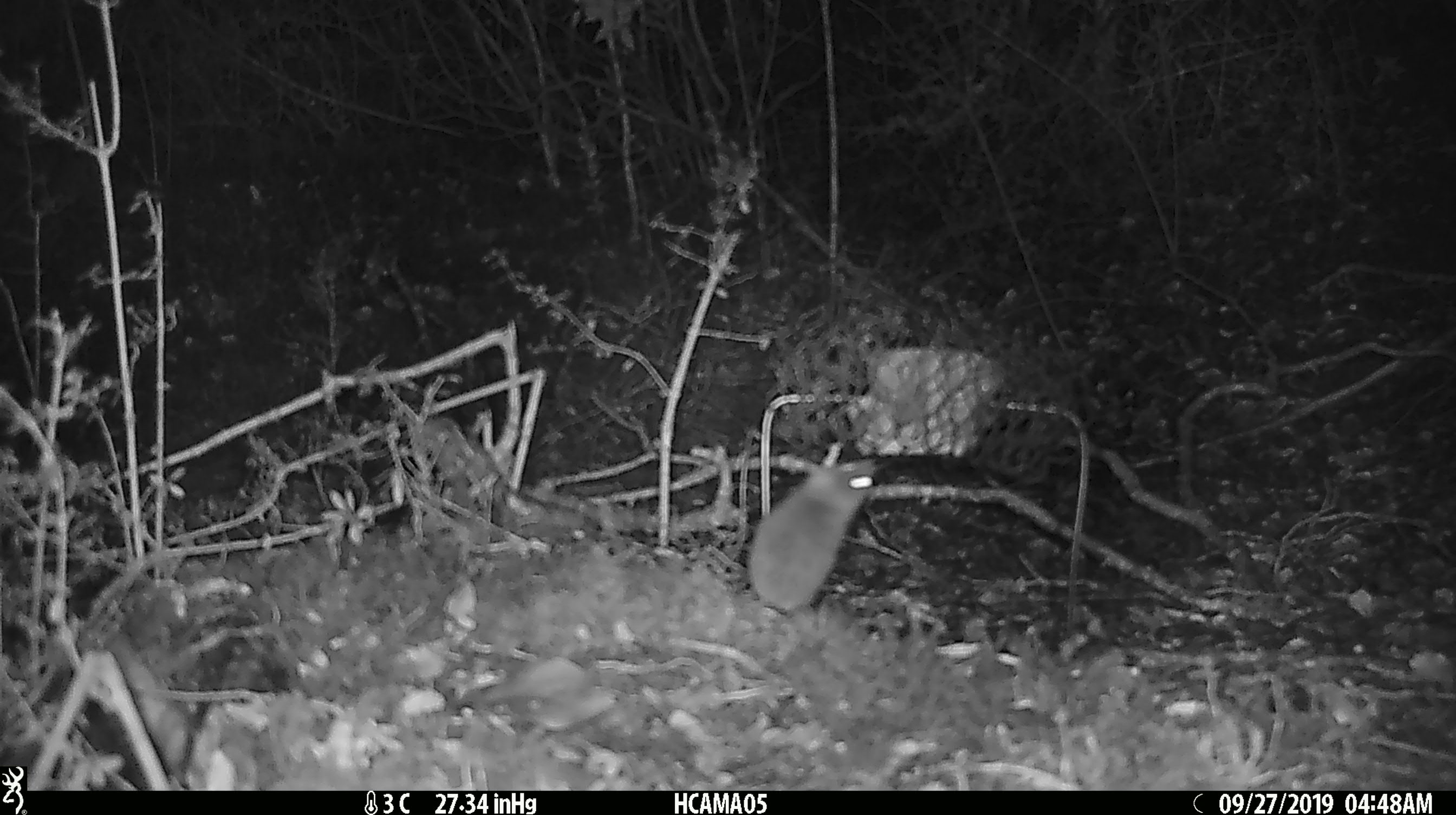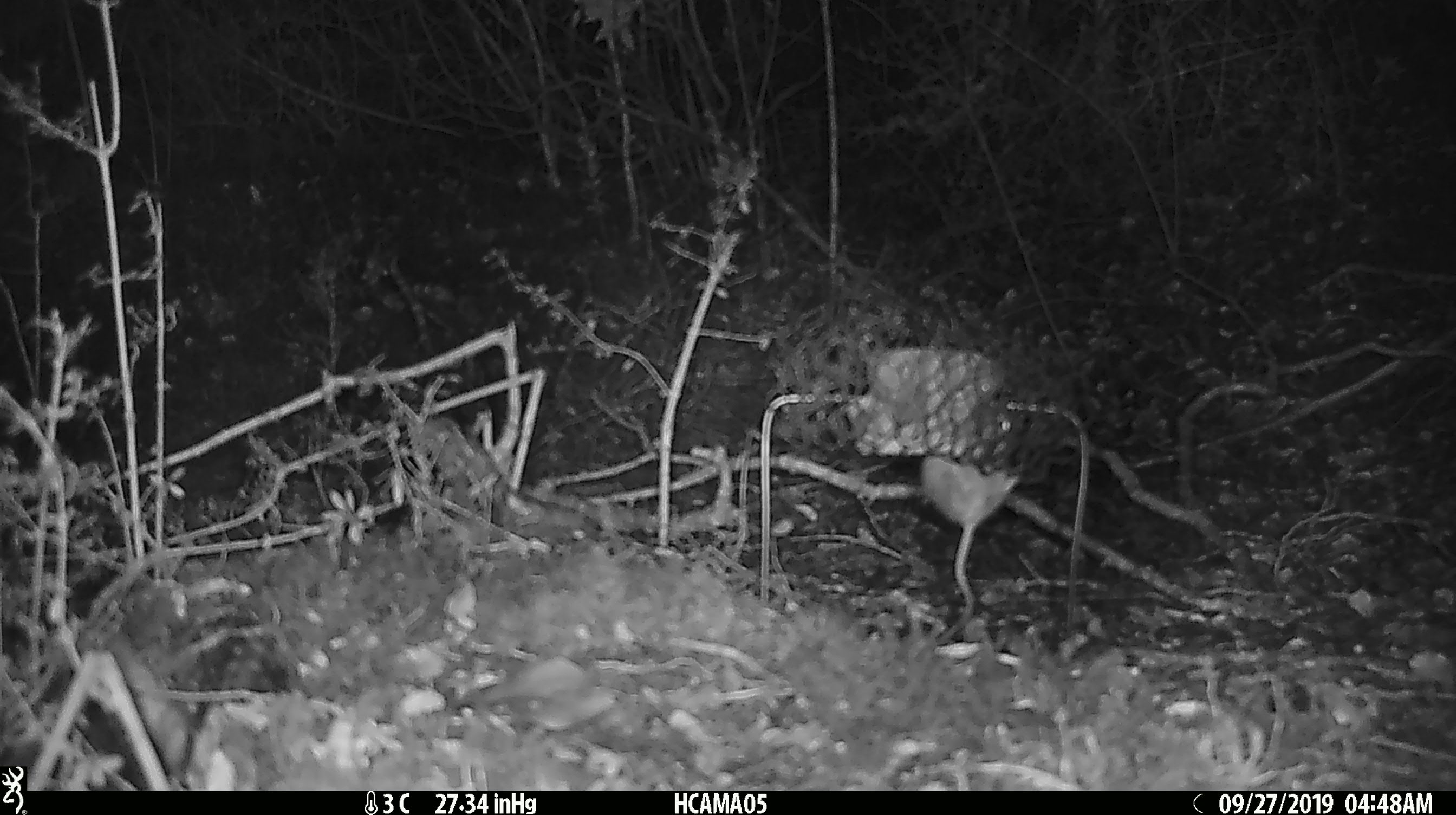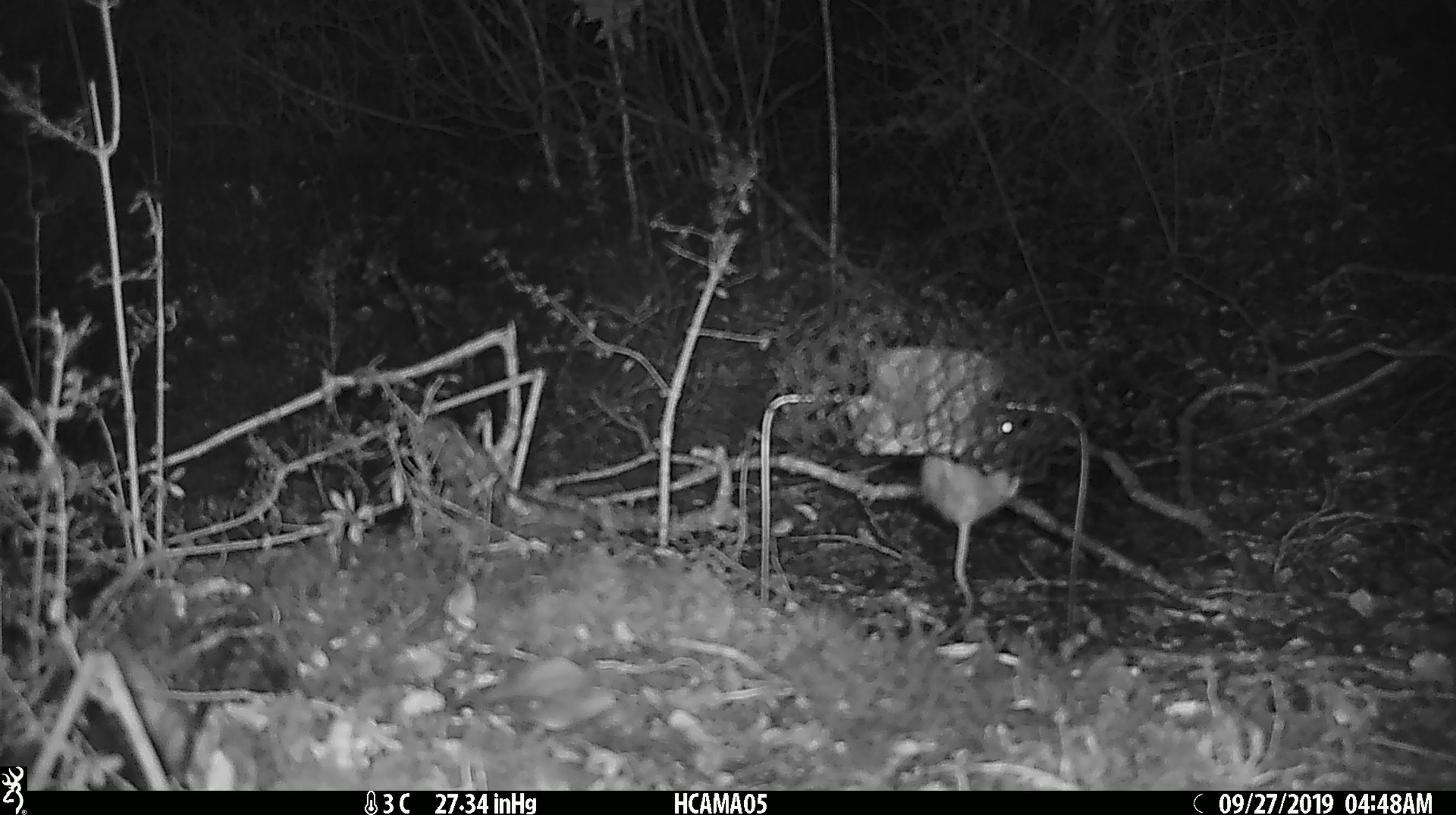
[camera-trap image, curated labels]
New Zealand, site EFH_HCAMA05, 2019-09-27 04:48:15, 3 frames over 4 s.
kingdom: Animalia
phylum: Chordata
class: Mammalia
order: Rodentia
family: Muridae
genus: Mus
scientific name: Mus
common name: mouse